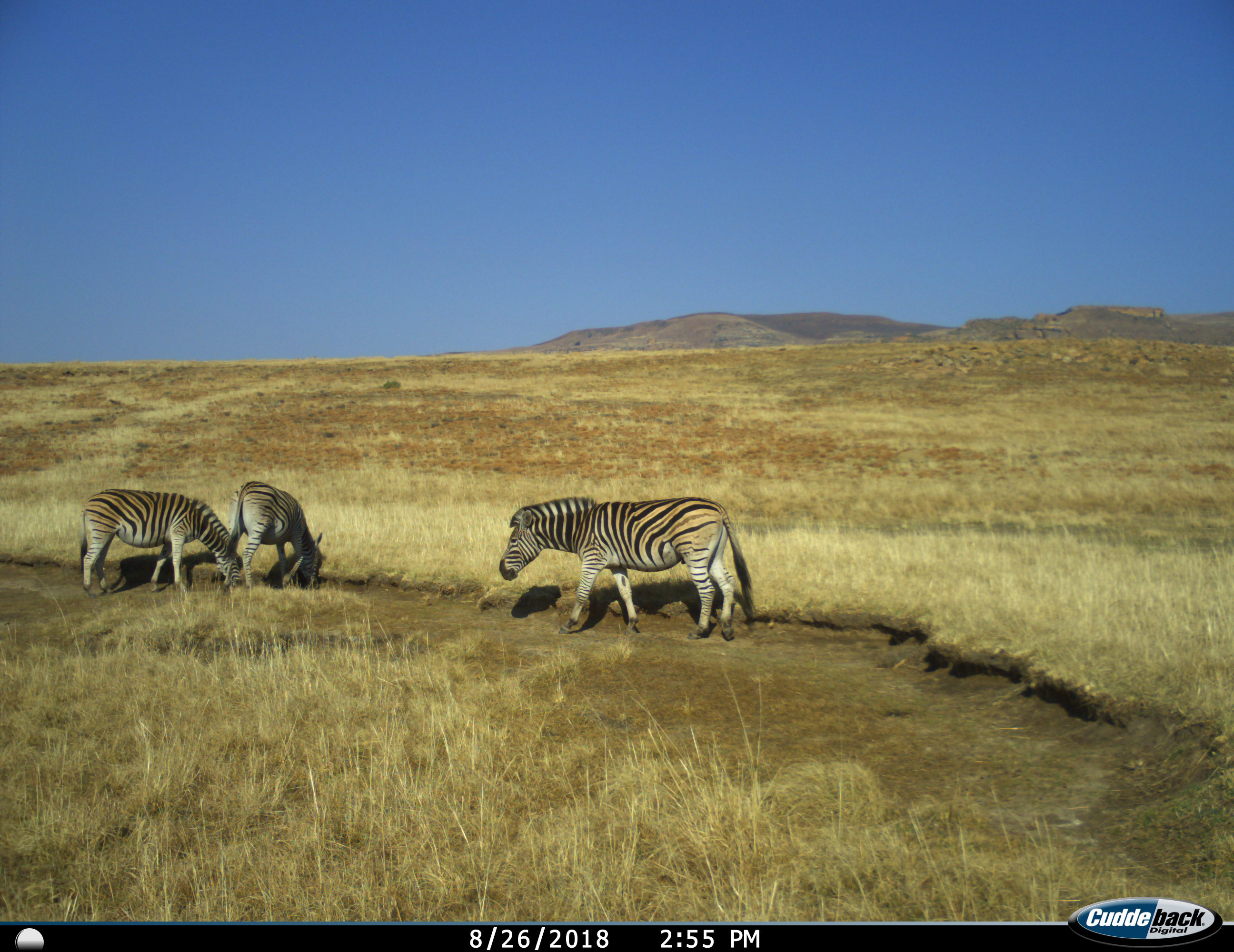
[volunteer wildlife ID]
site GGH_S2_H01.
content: unidentified animal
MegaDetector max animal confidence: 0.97